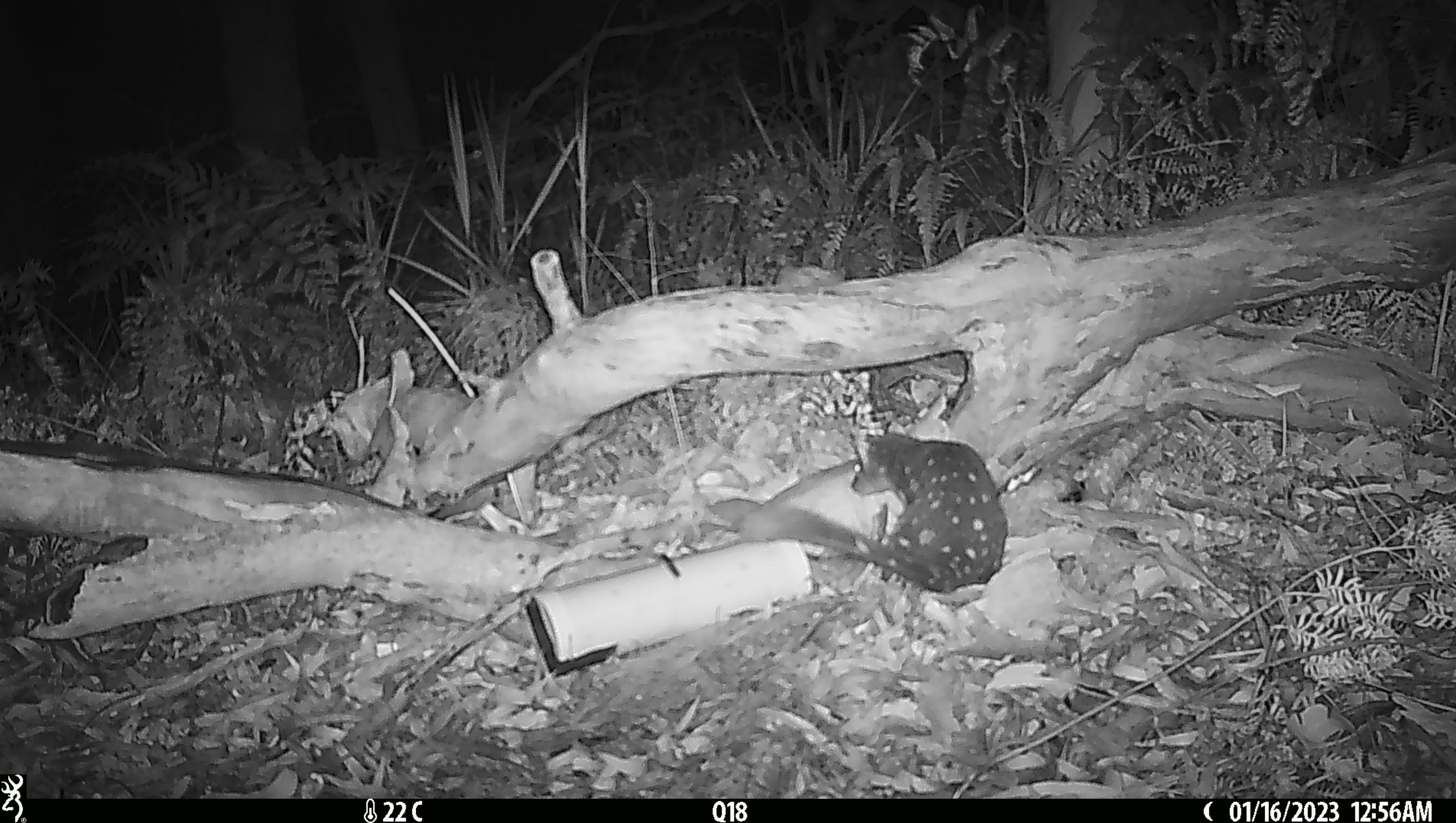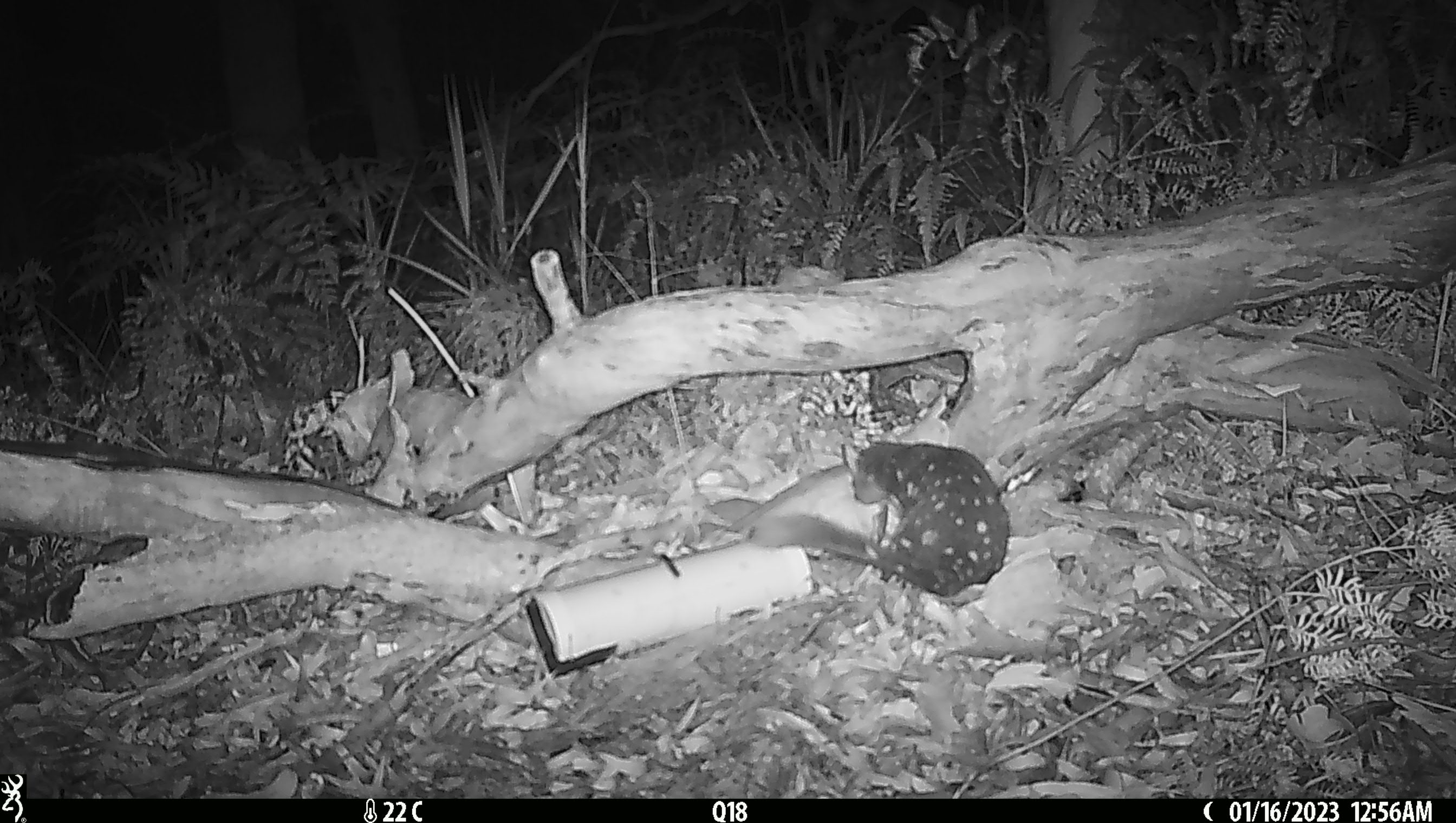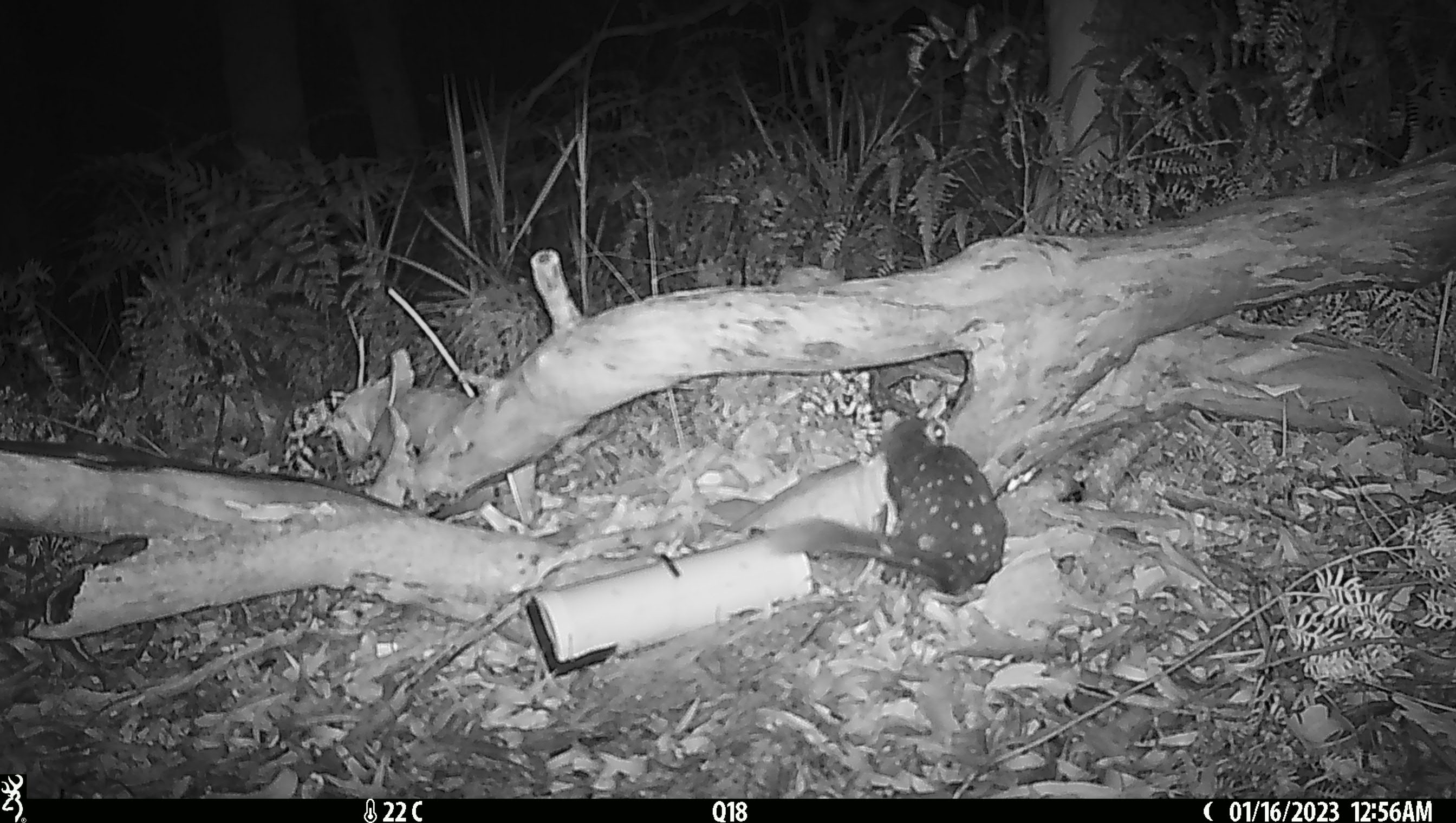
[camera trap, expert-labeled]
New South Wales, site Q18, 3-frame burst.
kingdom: Animalia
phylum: Chordata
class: Mammalia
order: Dasyuromorphia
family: Dasyuridae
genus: Dasyurus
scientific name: Dasyurus maculatus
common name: spotted-tailed quoll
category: quoll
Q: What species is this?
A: Quoll (spotted-tailed quoll) (Dasyurus maculatus).